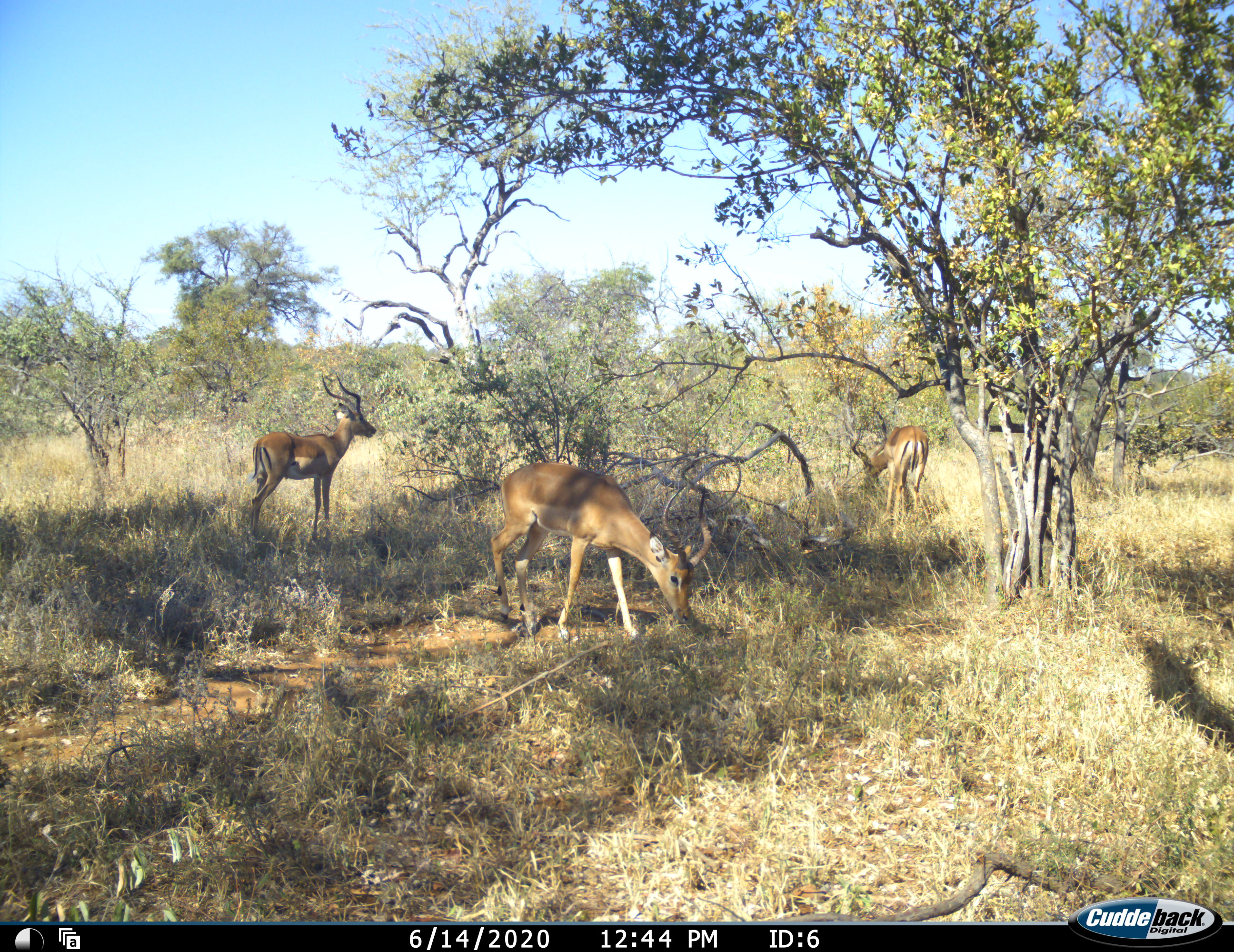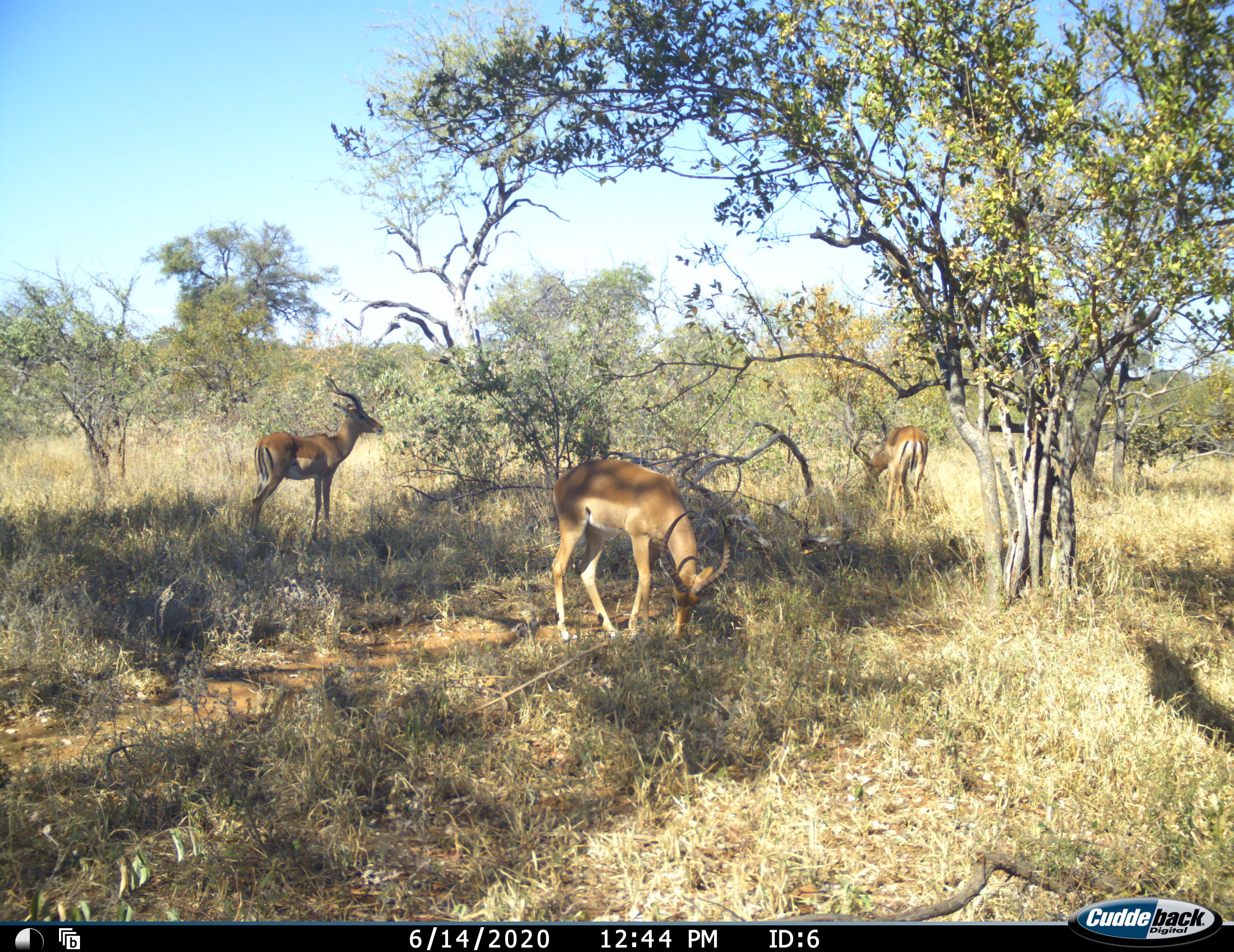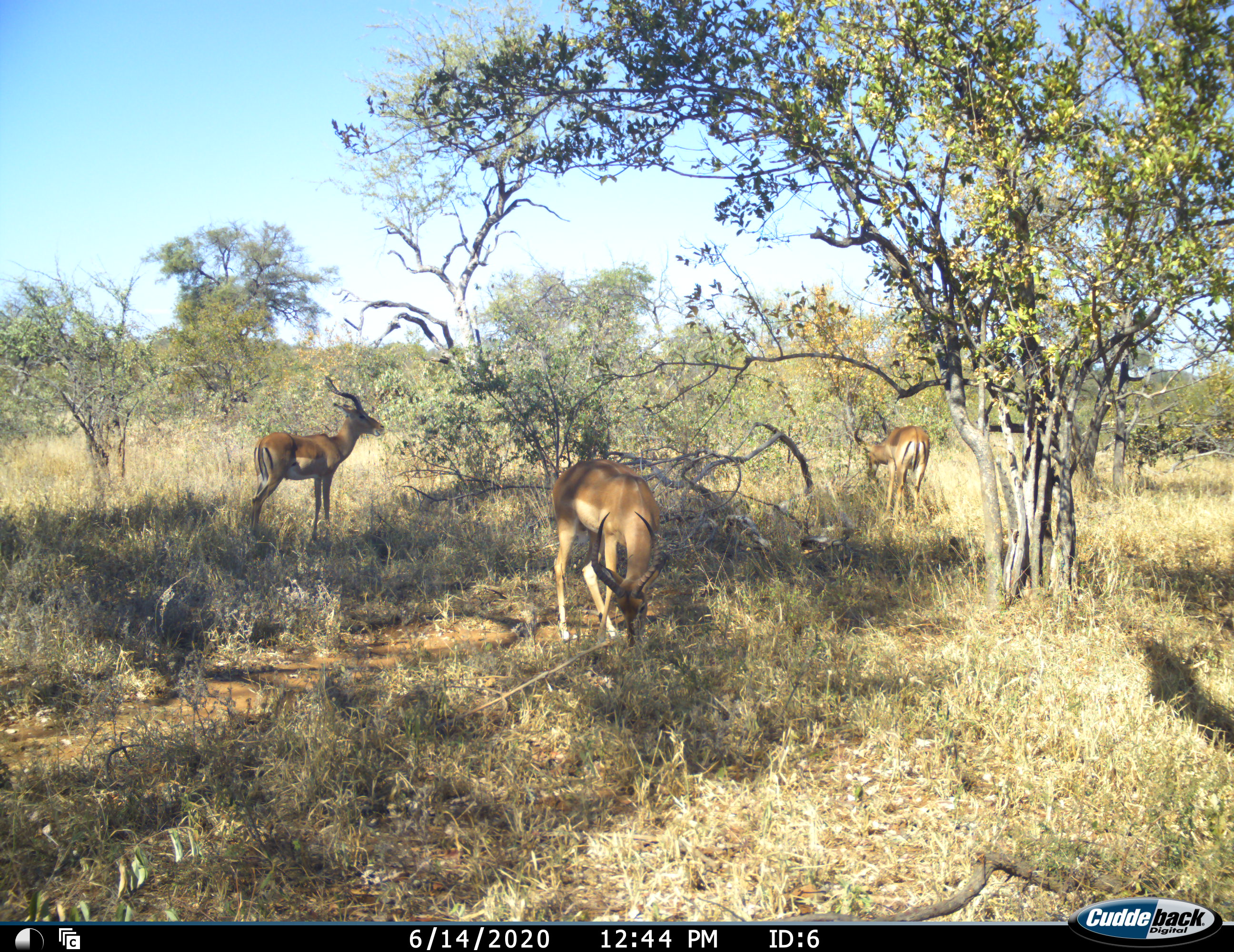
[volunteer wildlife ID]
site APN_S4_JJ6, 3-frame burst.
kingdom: Animalia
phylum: Chordata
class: Mammalia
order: Artiodactyla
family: Bovidae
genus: Aepyceros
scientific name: Aepyceros melampus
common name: impala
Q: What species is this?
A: Impala (Aepyceros melampus).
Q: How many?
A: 3.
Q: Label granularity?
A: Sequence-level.